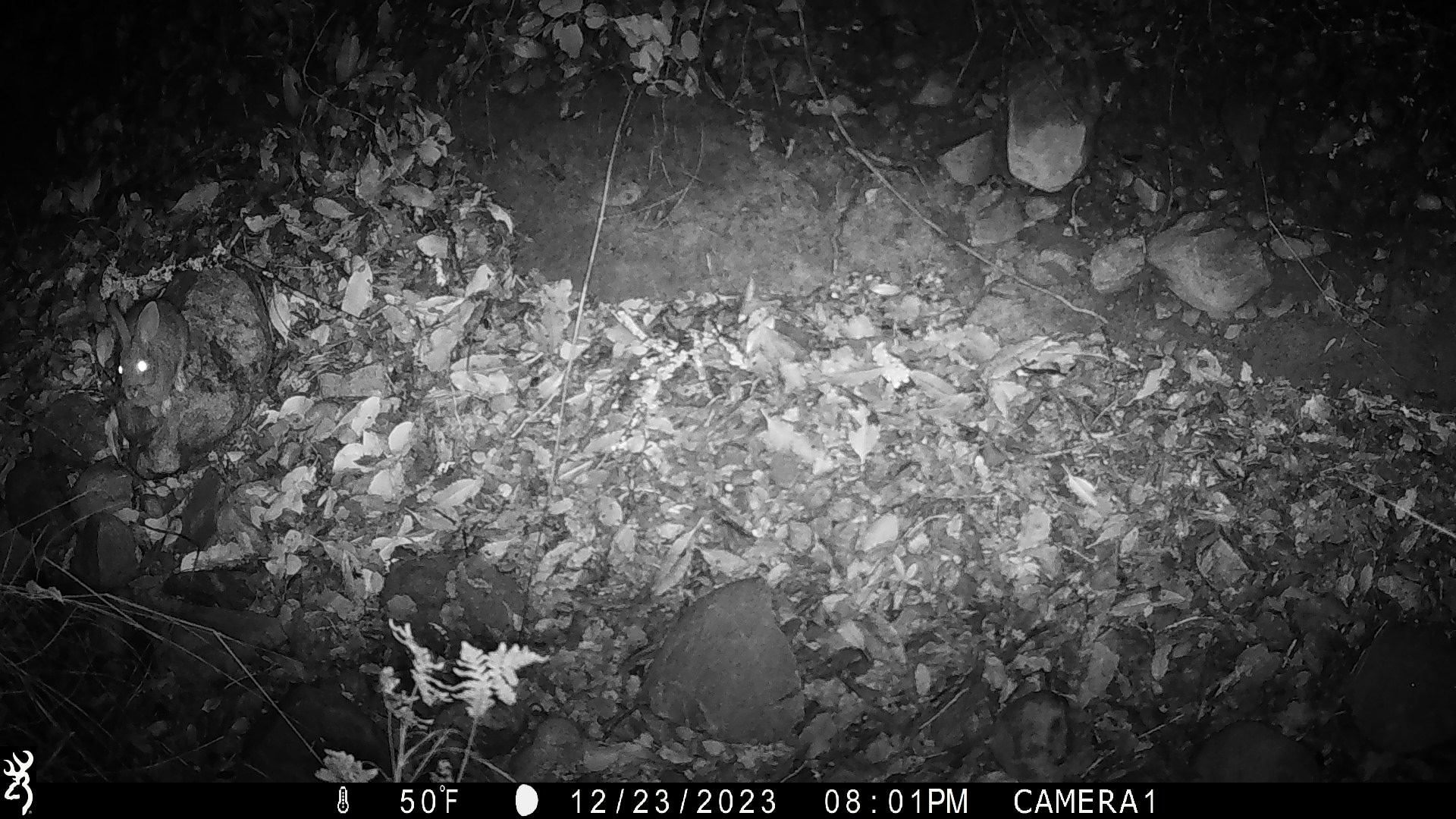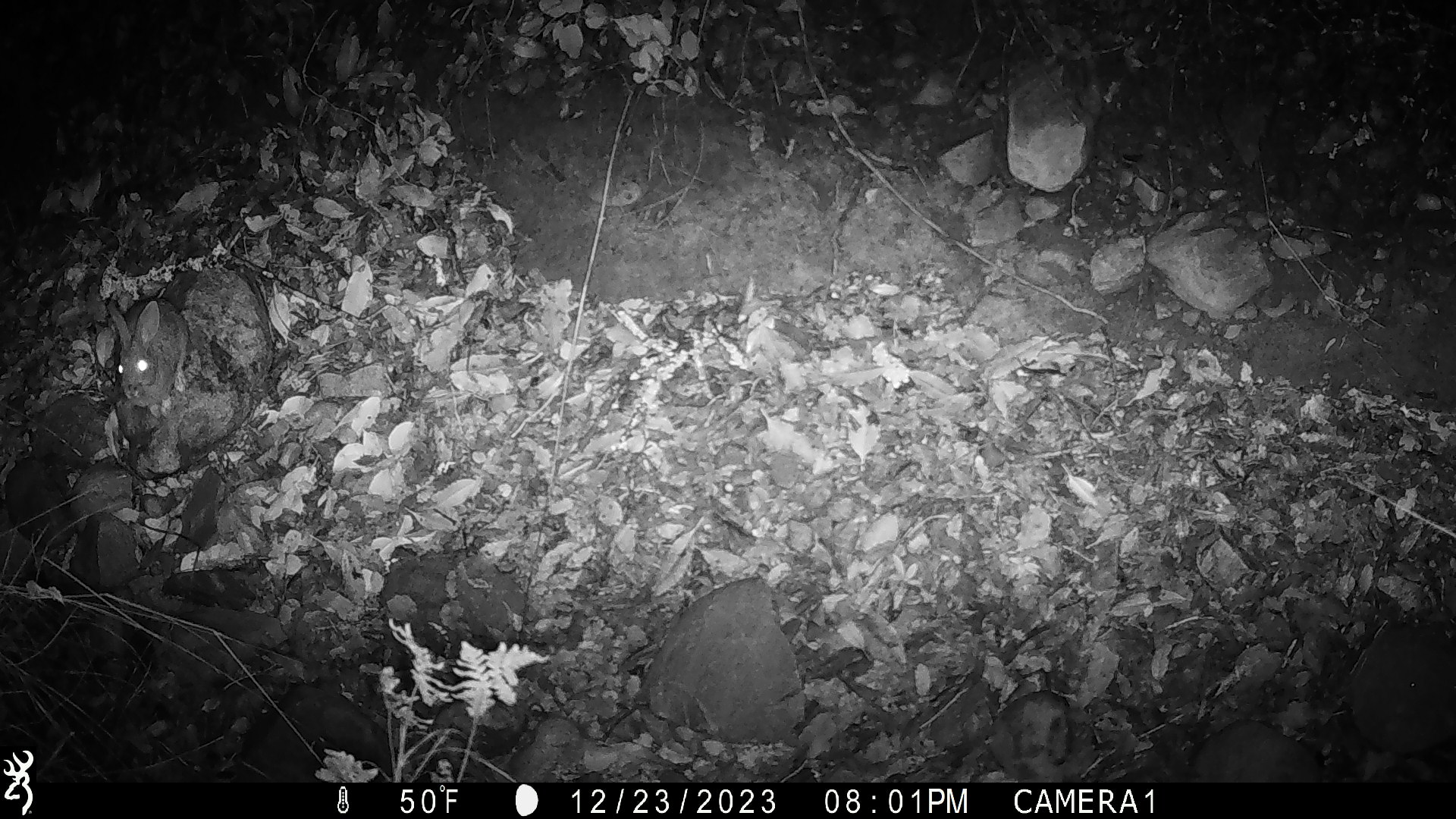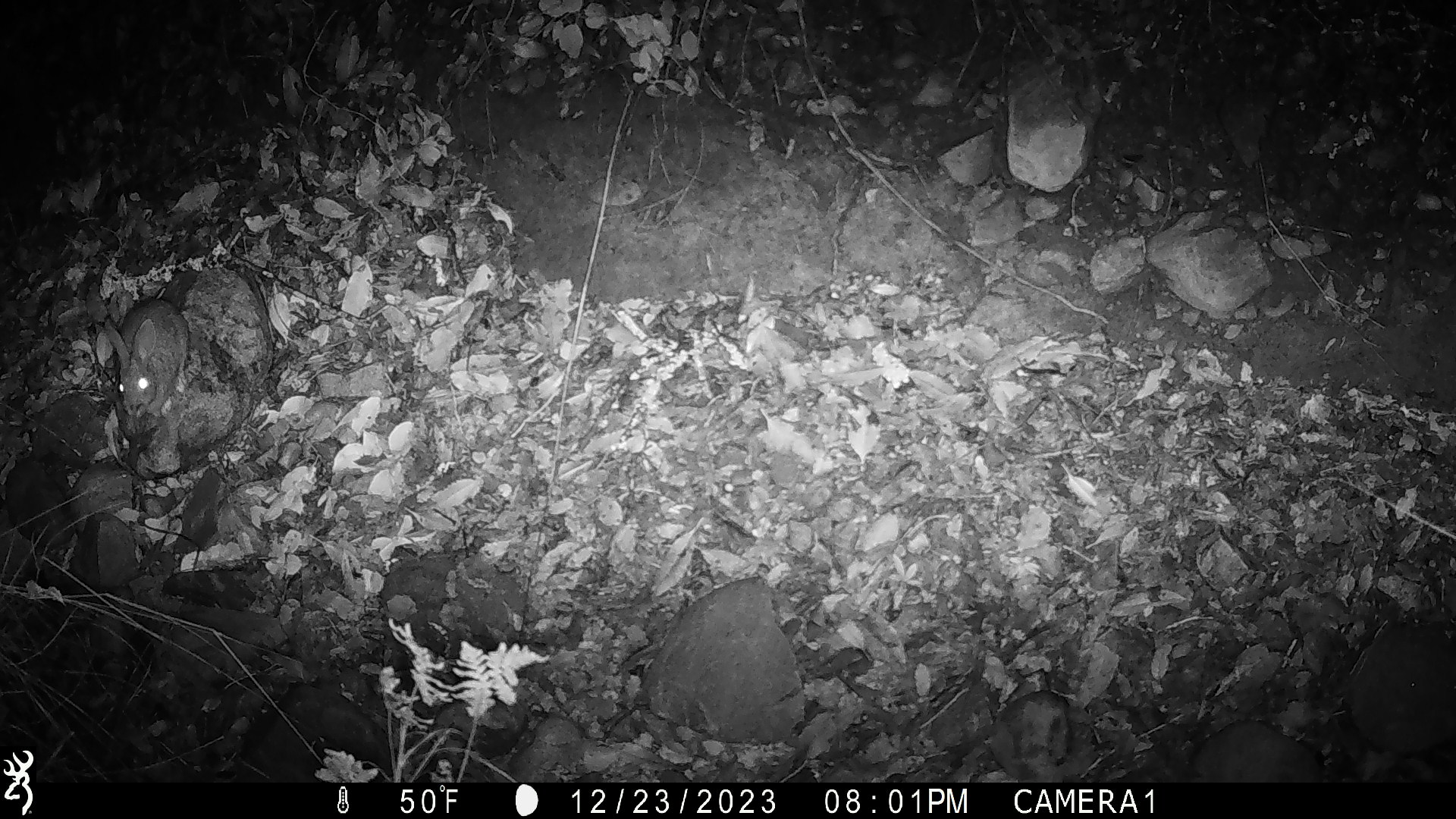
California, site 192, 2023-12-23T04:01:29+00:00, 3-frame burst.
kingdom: Animalia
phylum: Chordata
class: Mammalia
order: Lagomorpha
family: Leporidae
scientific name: Leporidae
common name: rabbit